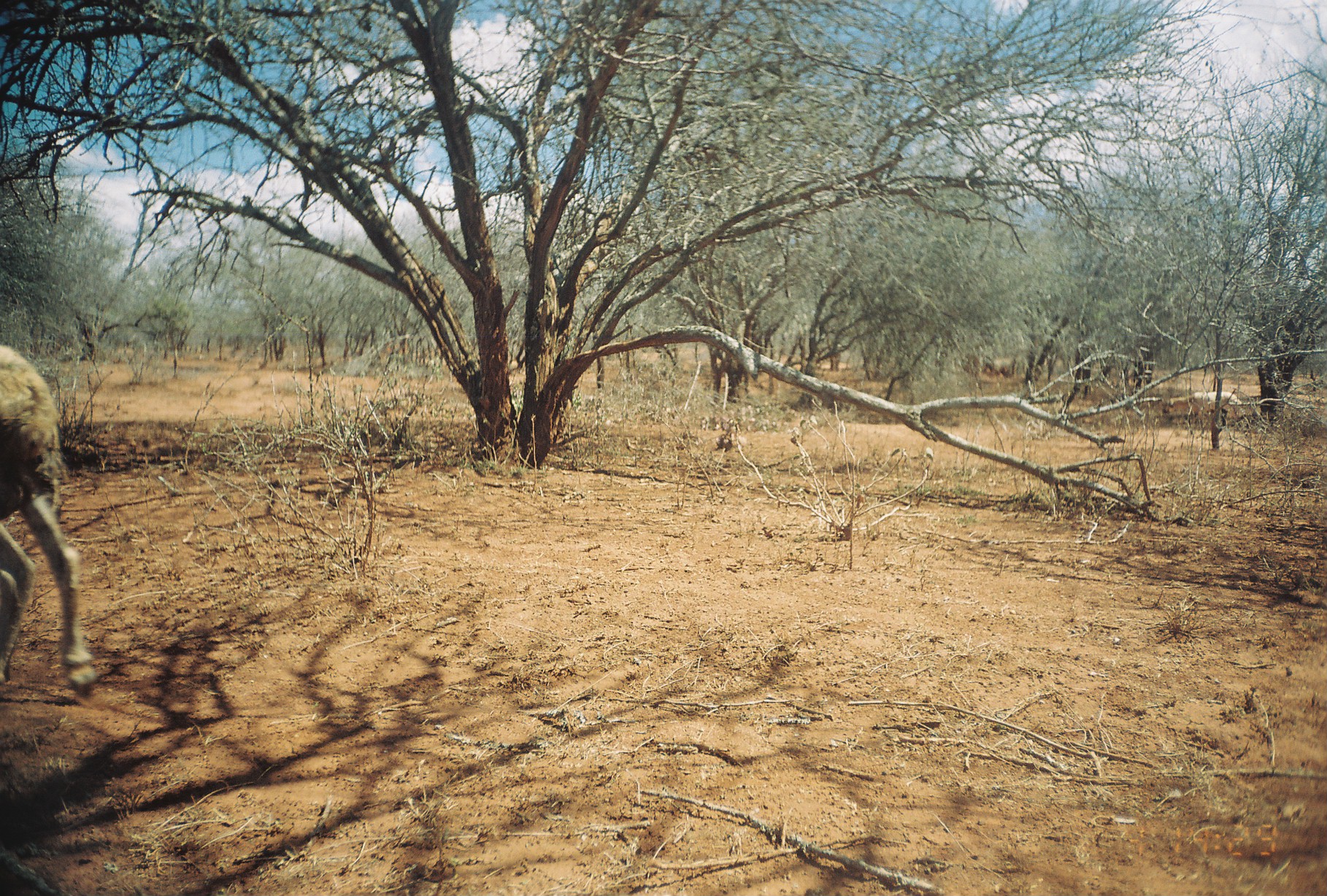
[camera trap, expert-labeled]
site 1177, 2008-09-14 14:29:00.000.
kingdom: Animalia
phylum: Chordata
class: Mammalia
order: Artiodactyla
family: Bovidae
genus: Ovis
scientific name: Ovis aries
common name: domestic sheep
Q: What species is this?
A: Ovis aries (domestic sheep).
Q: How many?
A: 2.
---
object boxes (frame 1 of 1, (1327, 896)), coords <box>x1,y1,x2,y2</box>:
ovis aries: <box>0,339,95,702</box>; <box>1163,392,1243,421</box>